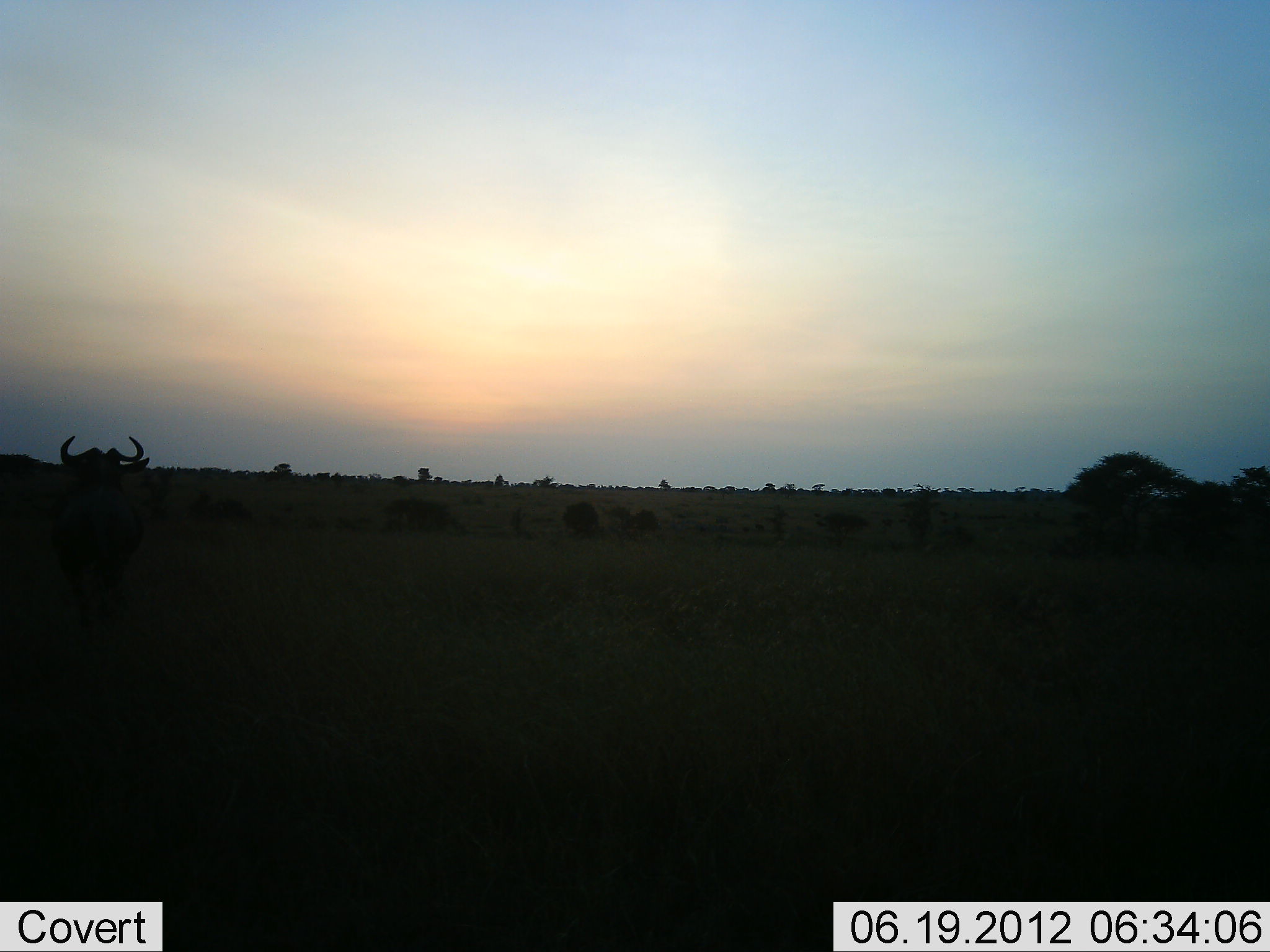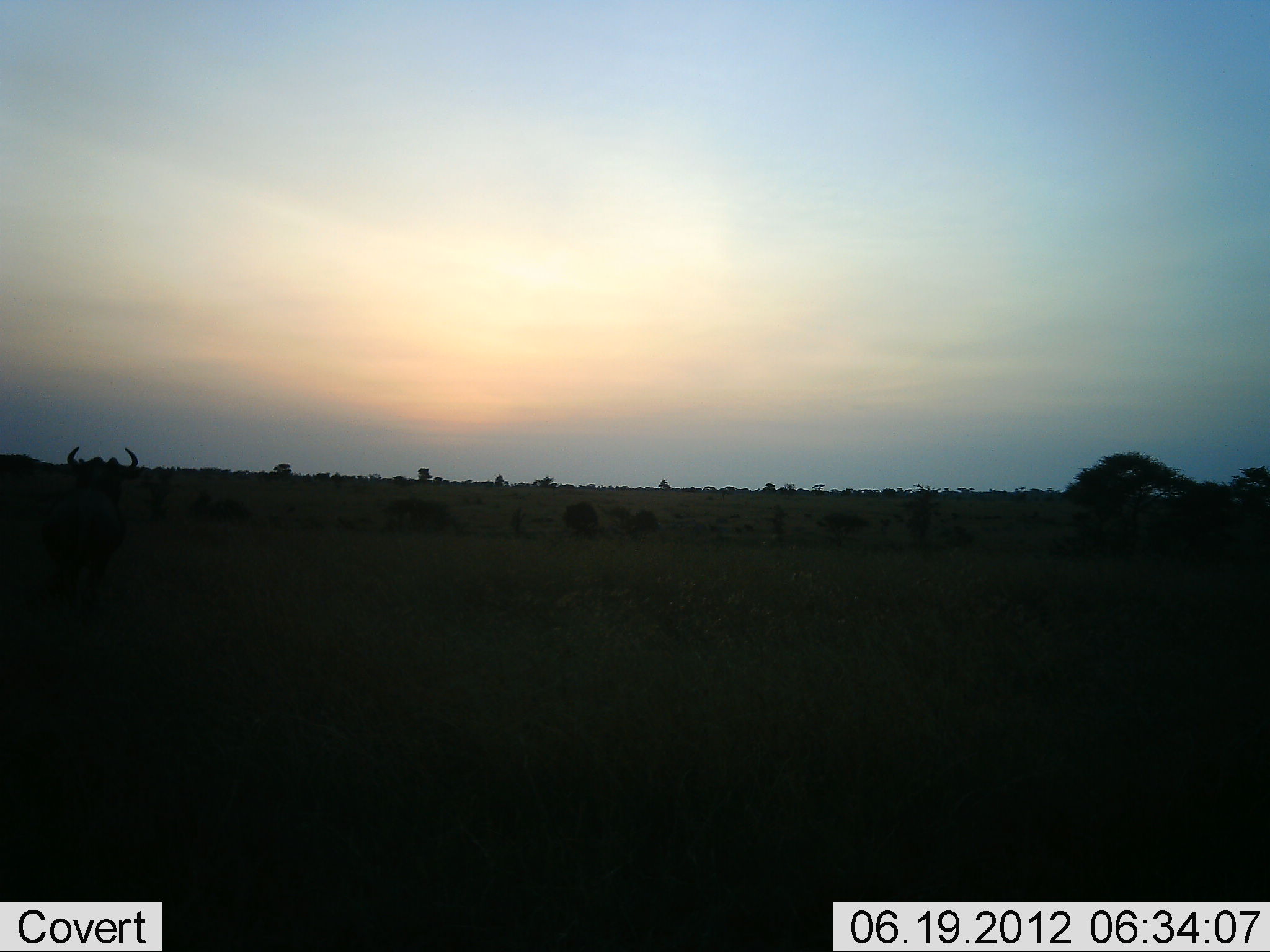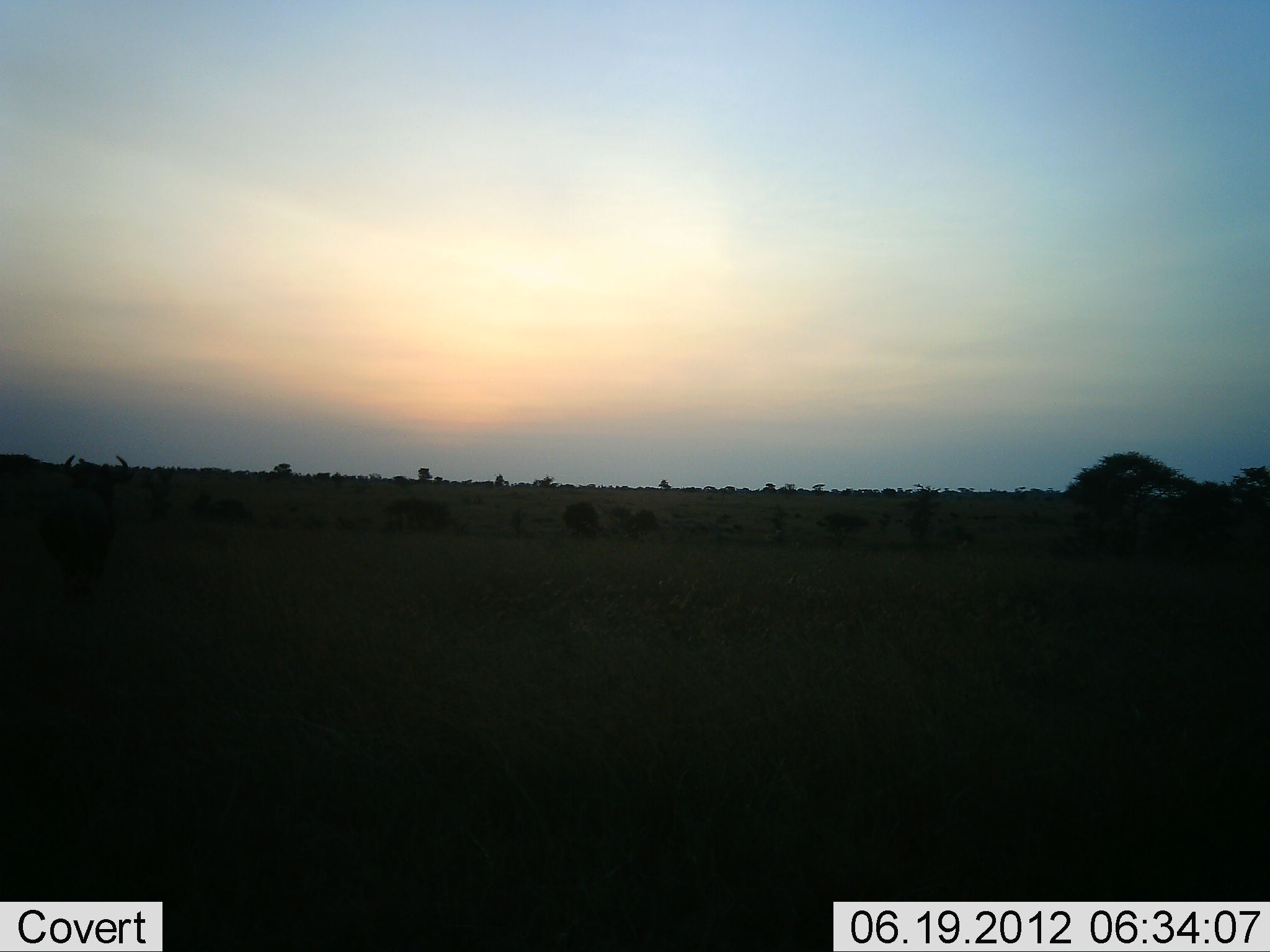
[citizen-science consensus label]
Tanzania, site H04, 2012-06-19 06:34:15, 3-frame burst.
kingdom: Animalia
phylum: Chordata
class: Mammalia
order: Artiodactyla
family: Bovidae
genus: Connochaetes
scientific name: Connochaetes taurinus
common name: blue wildebeest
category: wildebeest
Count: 1.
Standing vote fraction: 50%.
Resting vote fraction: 0%.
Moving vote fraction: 60%.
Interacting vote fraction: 0%.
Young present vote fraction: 0%.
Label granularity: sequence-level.